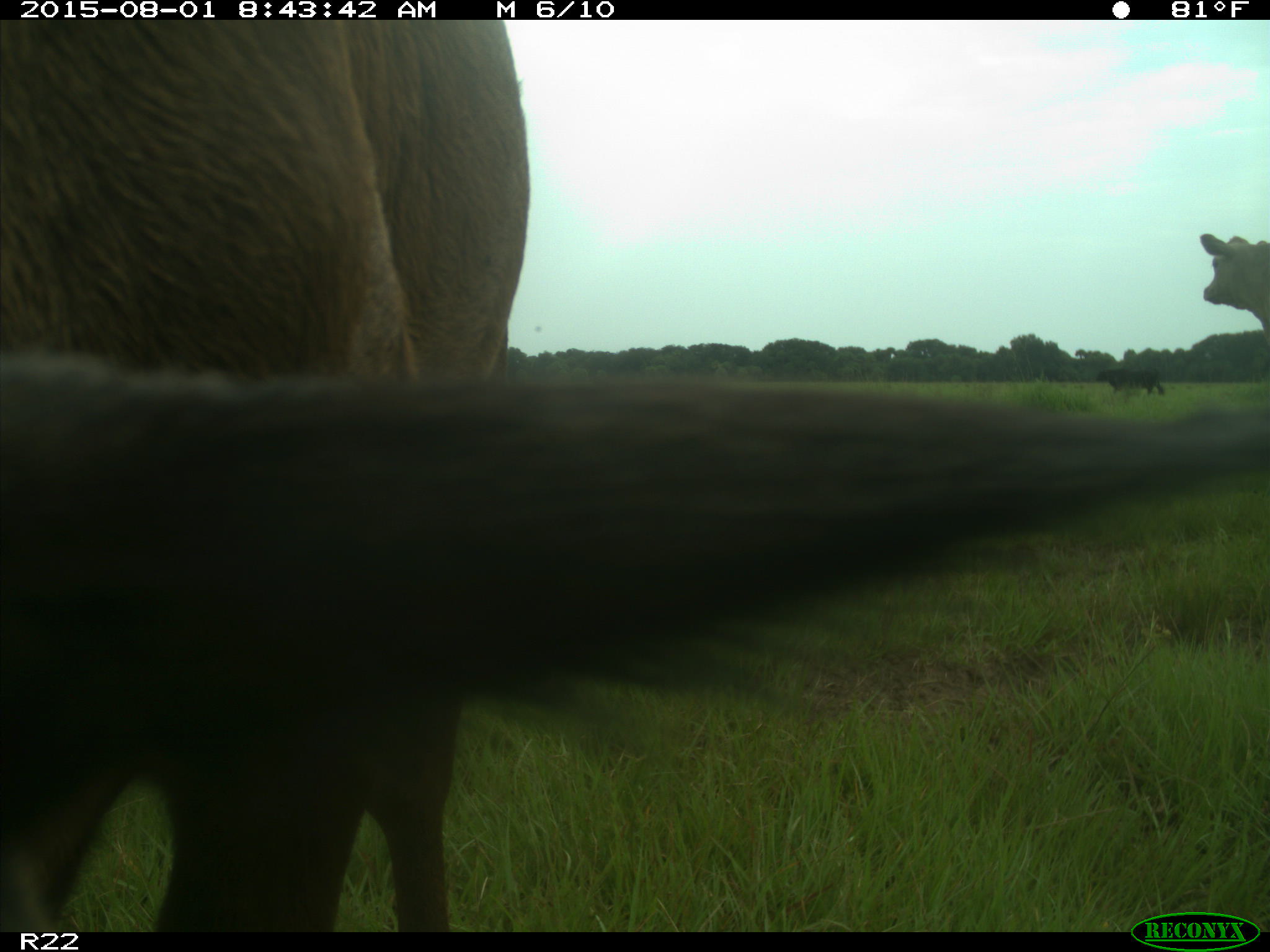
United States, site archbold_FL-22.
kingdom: Animalia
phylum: Chordata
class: Mammalia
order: Artiodactyla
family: Bovidae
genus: Bos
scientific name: Bos taurus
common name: domestic cow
Bos taurus (domestic cow).